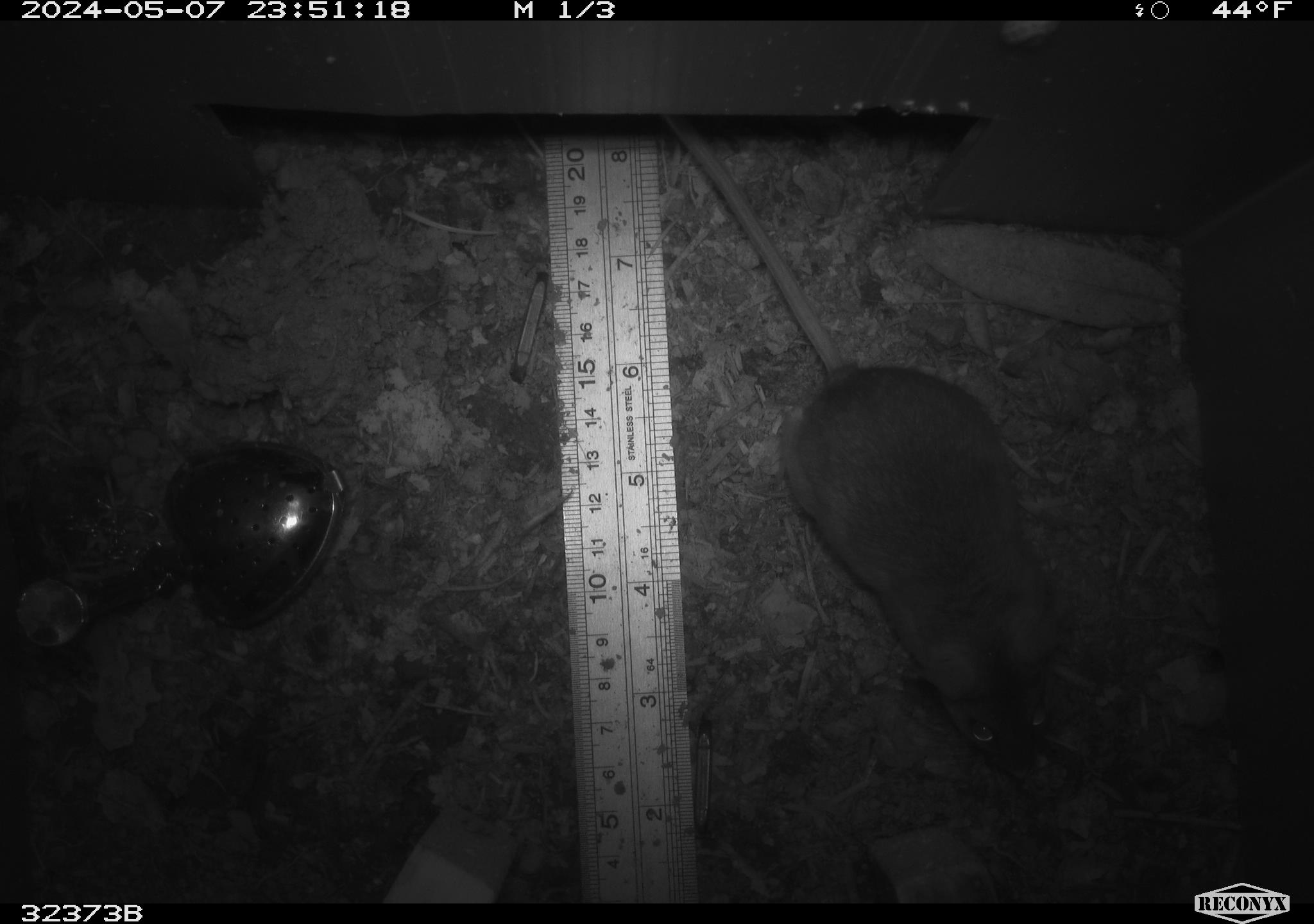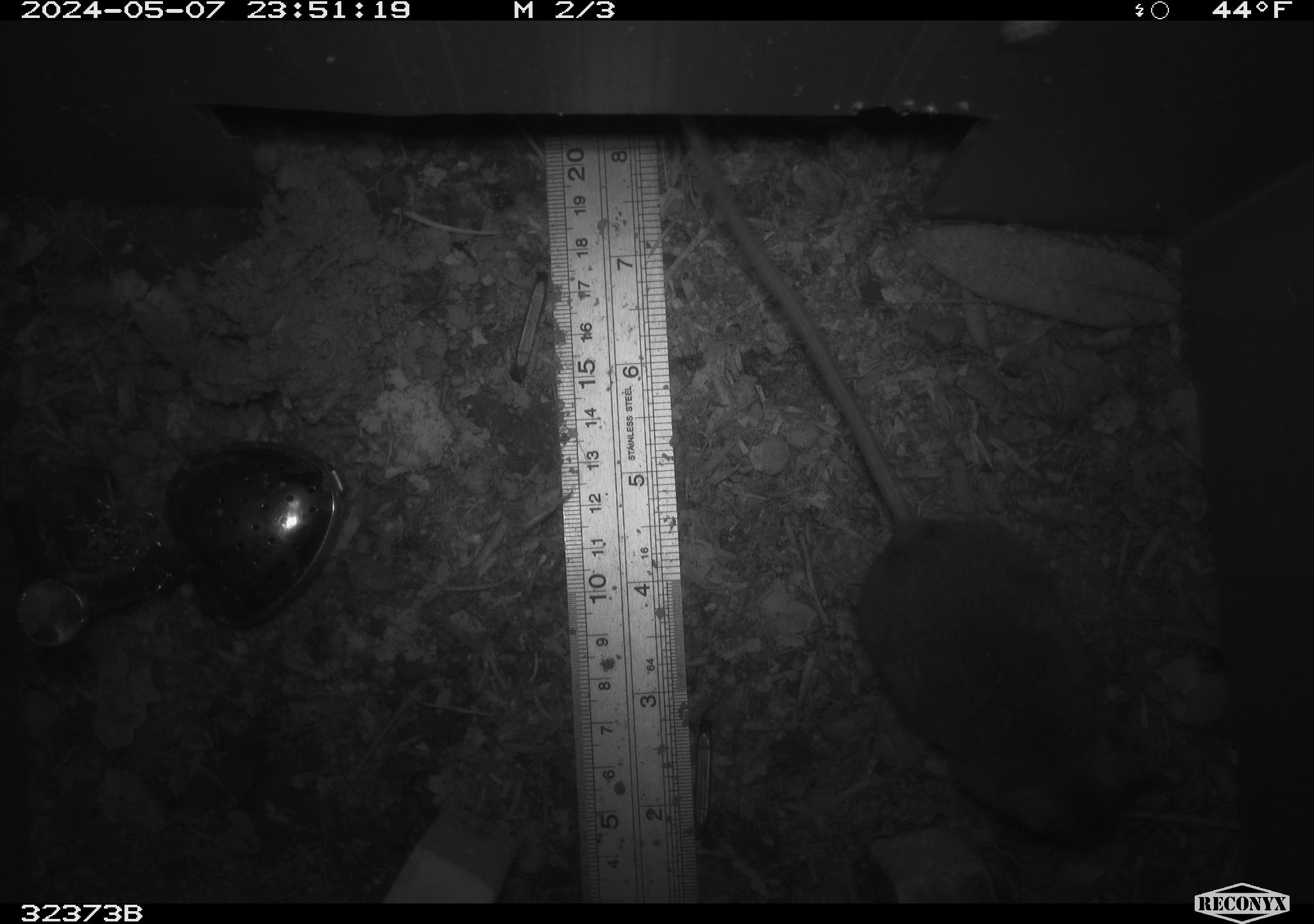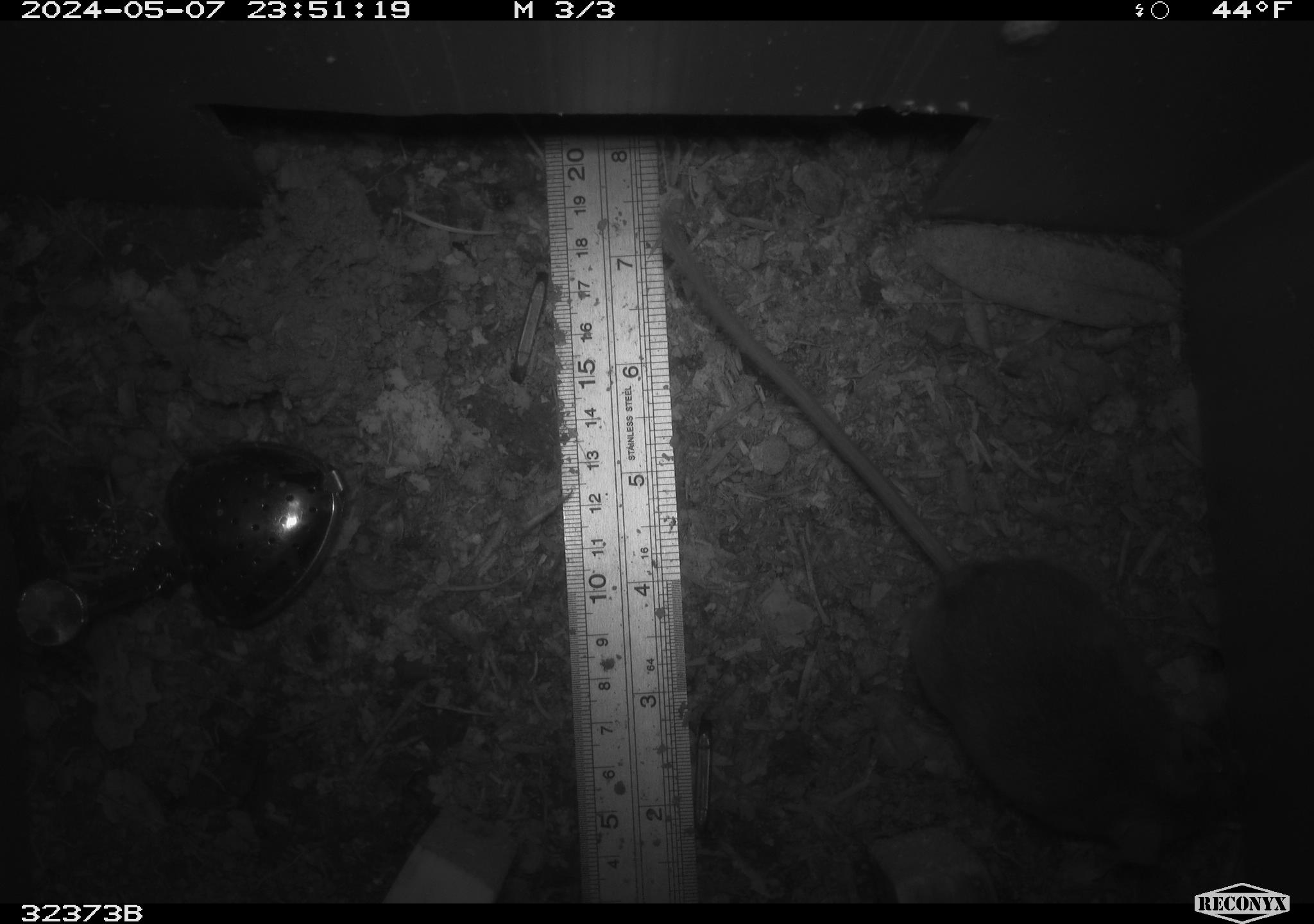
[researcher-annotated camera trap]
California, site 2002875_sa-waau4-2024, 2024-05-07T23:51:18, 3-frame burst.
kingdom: Animalia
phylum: Chordata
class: Mammalia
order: Rodentia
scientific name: Rodentia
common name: rodent